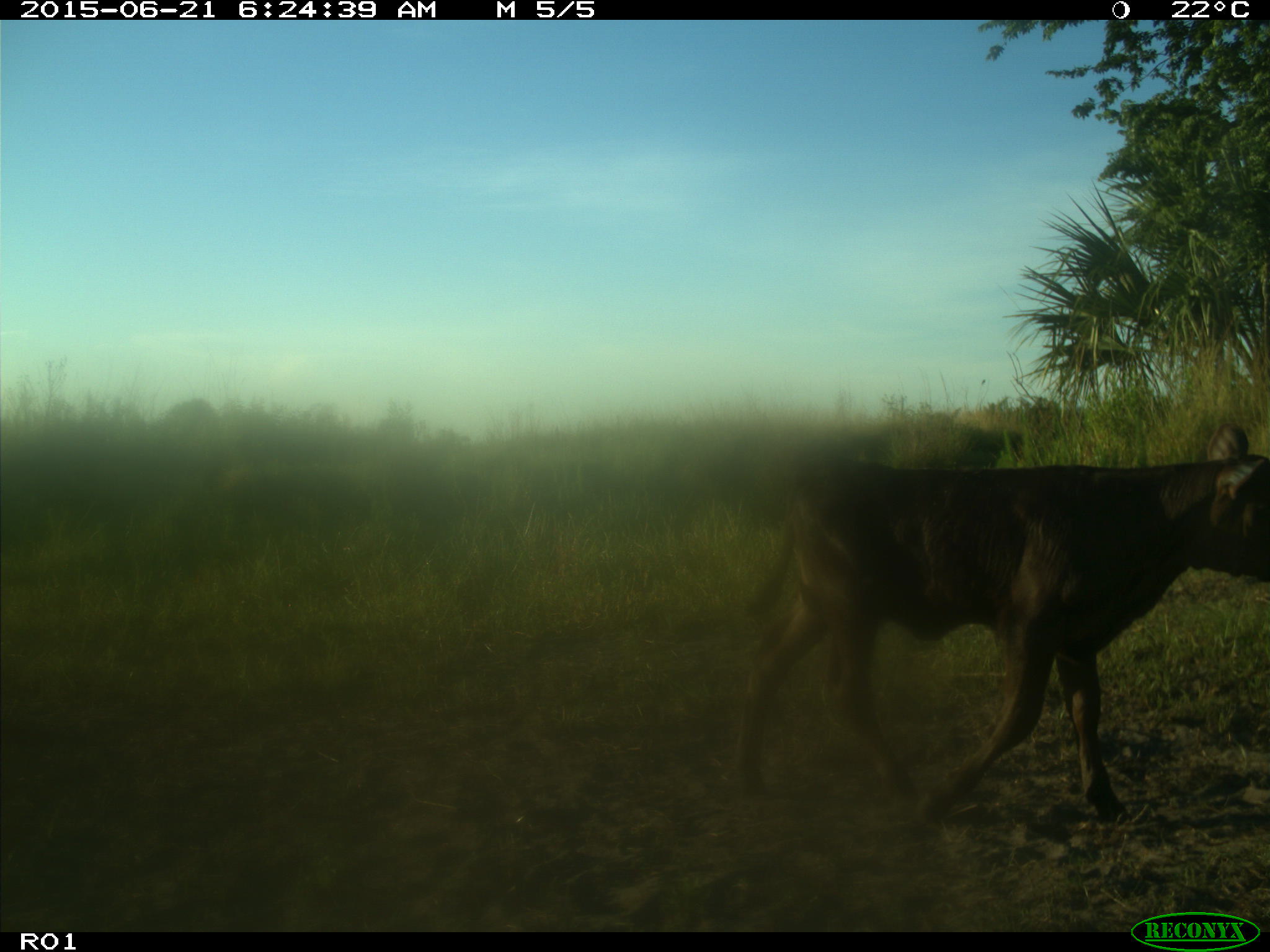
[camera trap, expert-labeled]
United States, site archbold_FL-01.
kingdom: Animalia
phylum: Chordata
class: Mammalia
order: Artiodactyla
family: Bovidae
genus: Bos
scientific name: Bos taurus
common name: domestic cow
Bos taurus (domestic cow).